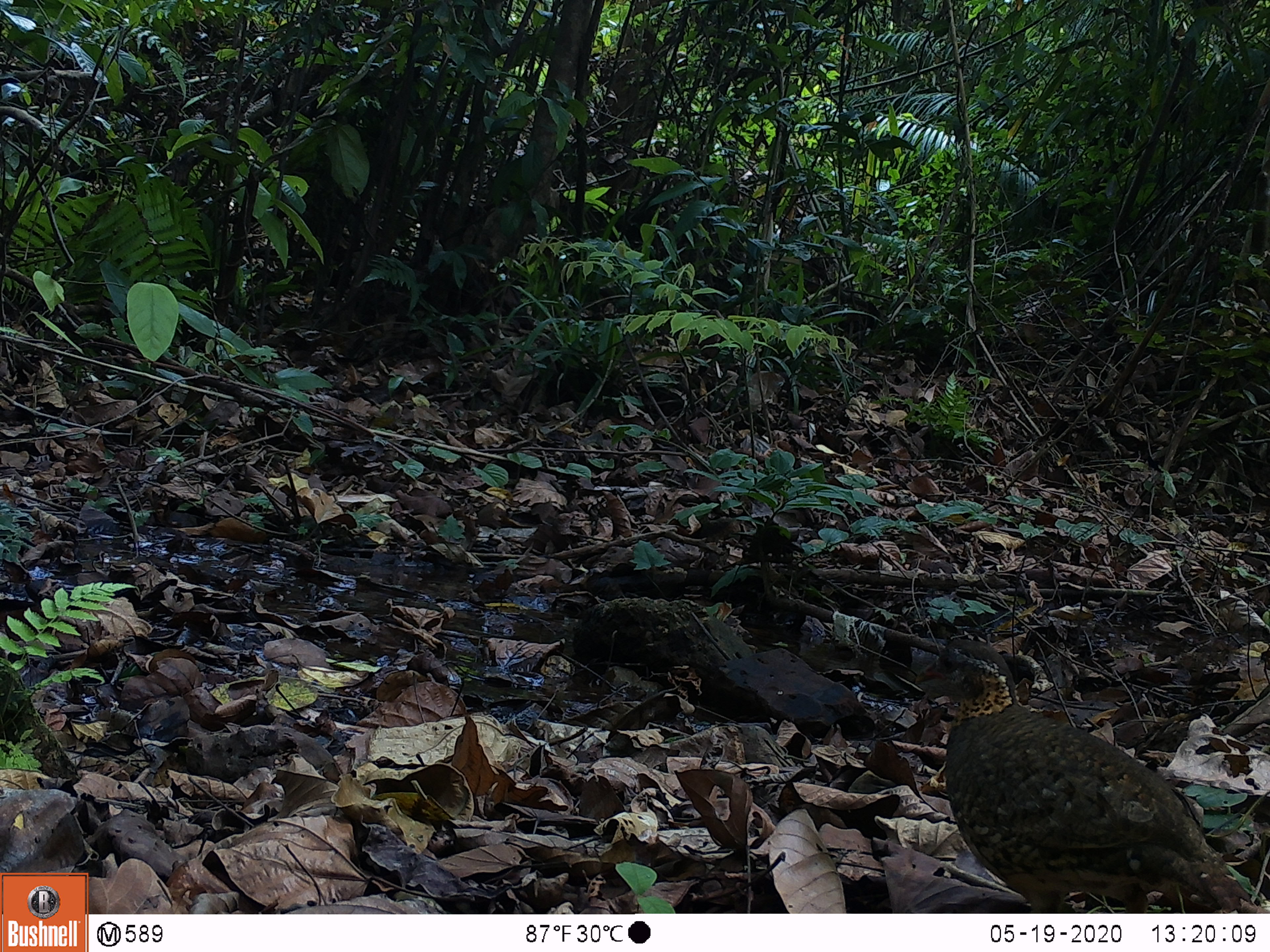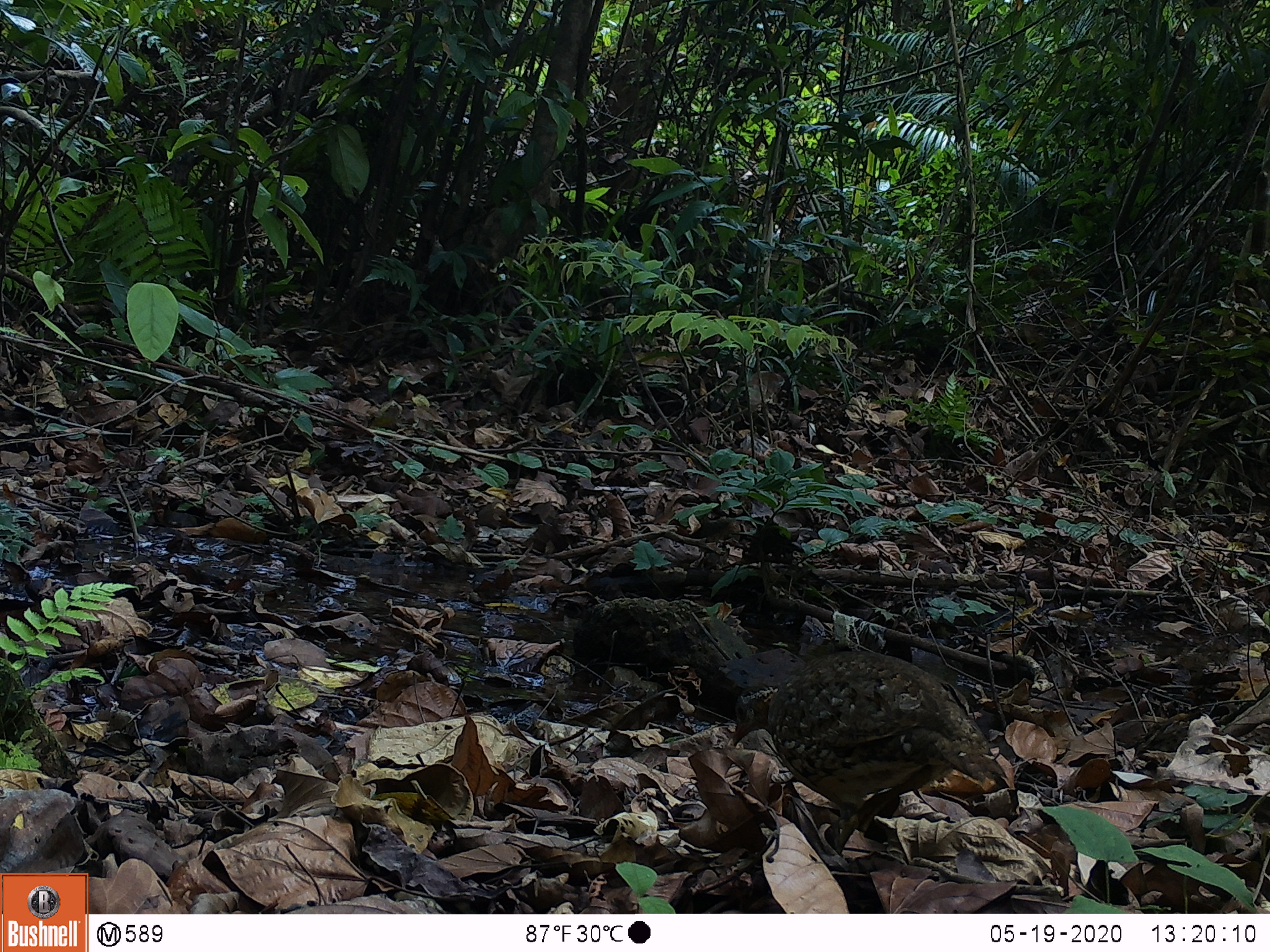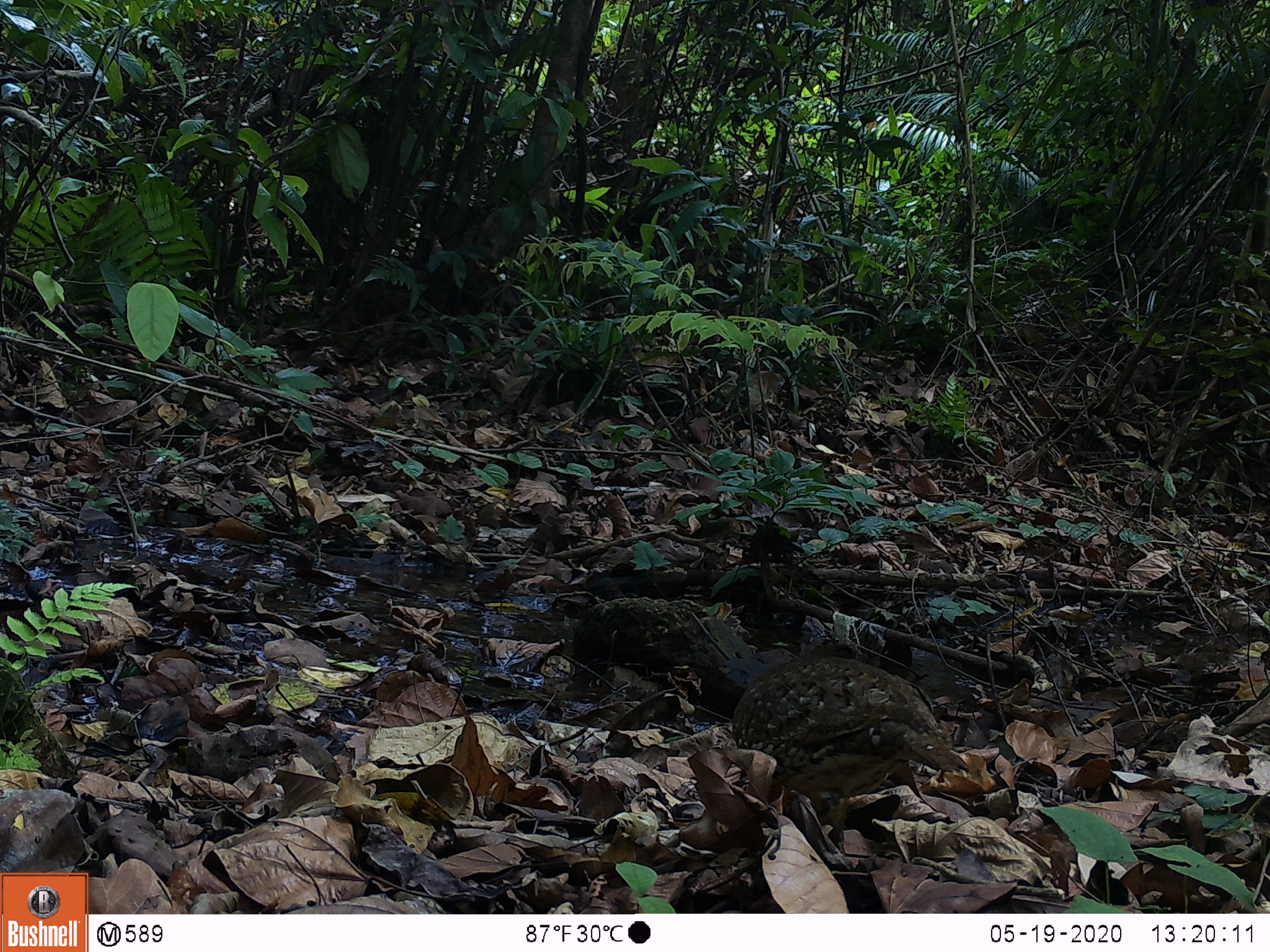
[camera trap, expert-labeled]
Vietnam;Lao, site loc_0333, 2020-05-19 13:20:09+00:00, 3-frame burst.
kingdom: Animalia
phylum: Chordata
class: Aves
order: Galliformes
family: Phasianidae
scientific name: Phasianidae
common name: partridge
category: unidentified partridge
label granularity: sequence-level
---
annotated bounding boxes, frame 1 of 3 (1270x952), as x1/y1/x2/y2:
unidentified partridge: 911/636/1270/913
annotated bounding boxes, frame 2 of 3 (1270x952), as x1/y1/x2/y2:
unidentified partridge: 729/644/1005/858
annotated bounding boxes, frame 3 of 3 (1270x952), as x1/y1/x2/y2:
unidentified partridge: 731/653/969/864